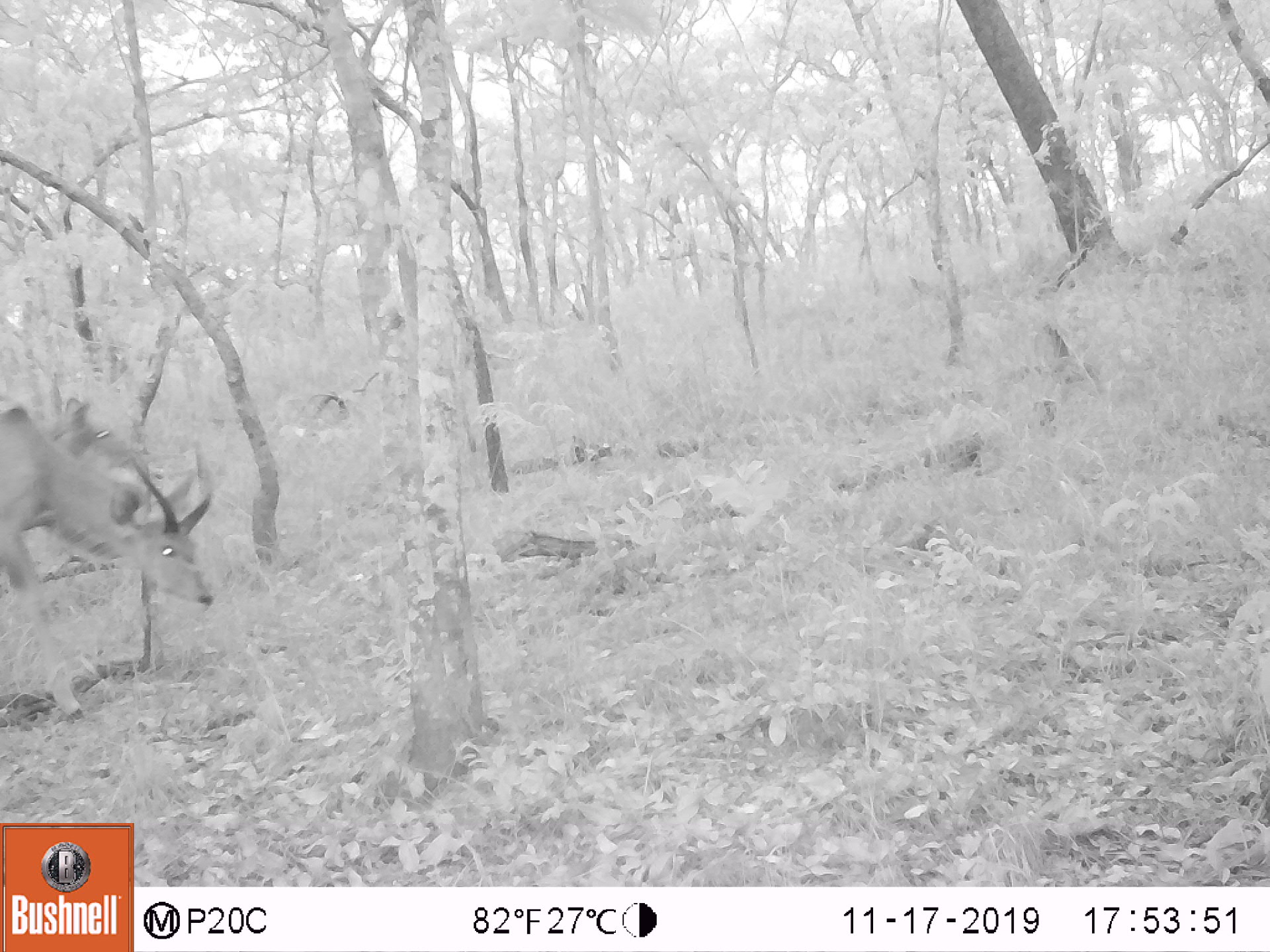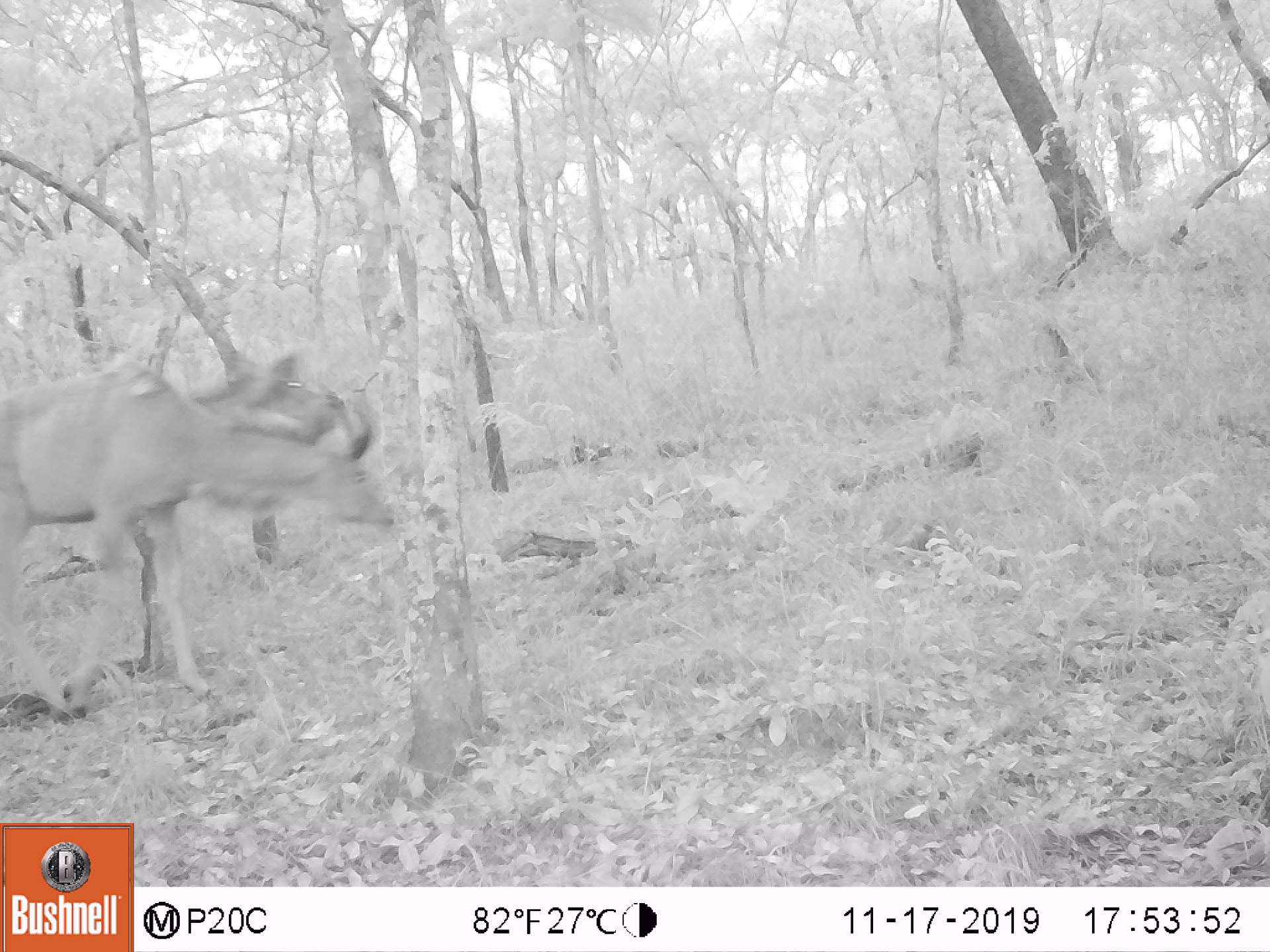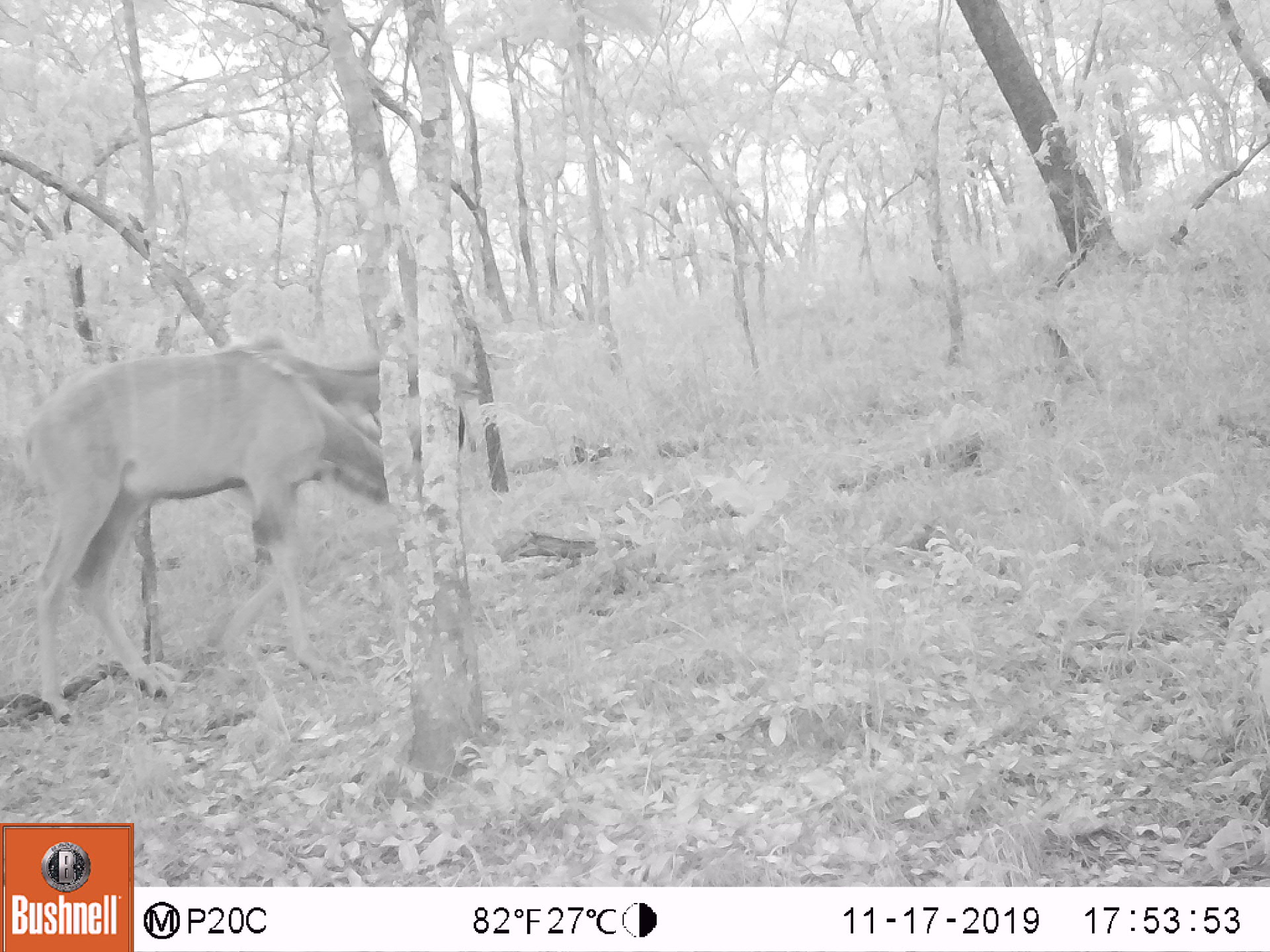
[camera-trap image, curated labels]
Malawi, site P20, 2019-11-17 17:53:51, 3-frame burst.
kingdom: Animalia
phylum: Chordata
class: Mammalia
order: Artiodactyla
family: Bovidae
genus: Tragelaphus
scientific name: Tragelaphus strepsiceros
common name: greater kudu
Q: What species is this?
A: Greater kudu (Tragelaphus strepsiceros).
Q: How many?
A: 1.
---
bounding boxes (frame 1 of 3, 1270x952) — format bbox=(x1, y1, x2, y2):
greater kudu: bbox=(3, 384, 224, 717)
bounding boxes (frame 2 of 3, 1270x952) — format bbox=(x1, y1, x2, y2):
greater kudu: bbox=(2, 374, 398, 688)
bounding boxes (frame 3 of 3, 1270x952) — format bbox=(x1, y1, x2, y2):
greater kudu: bbox=(20, 348, 400, 719)